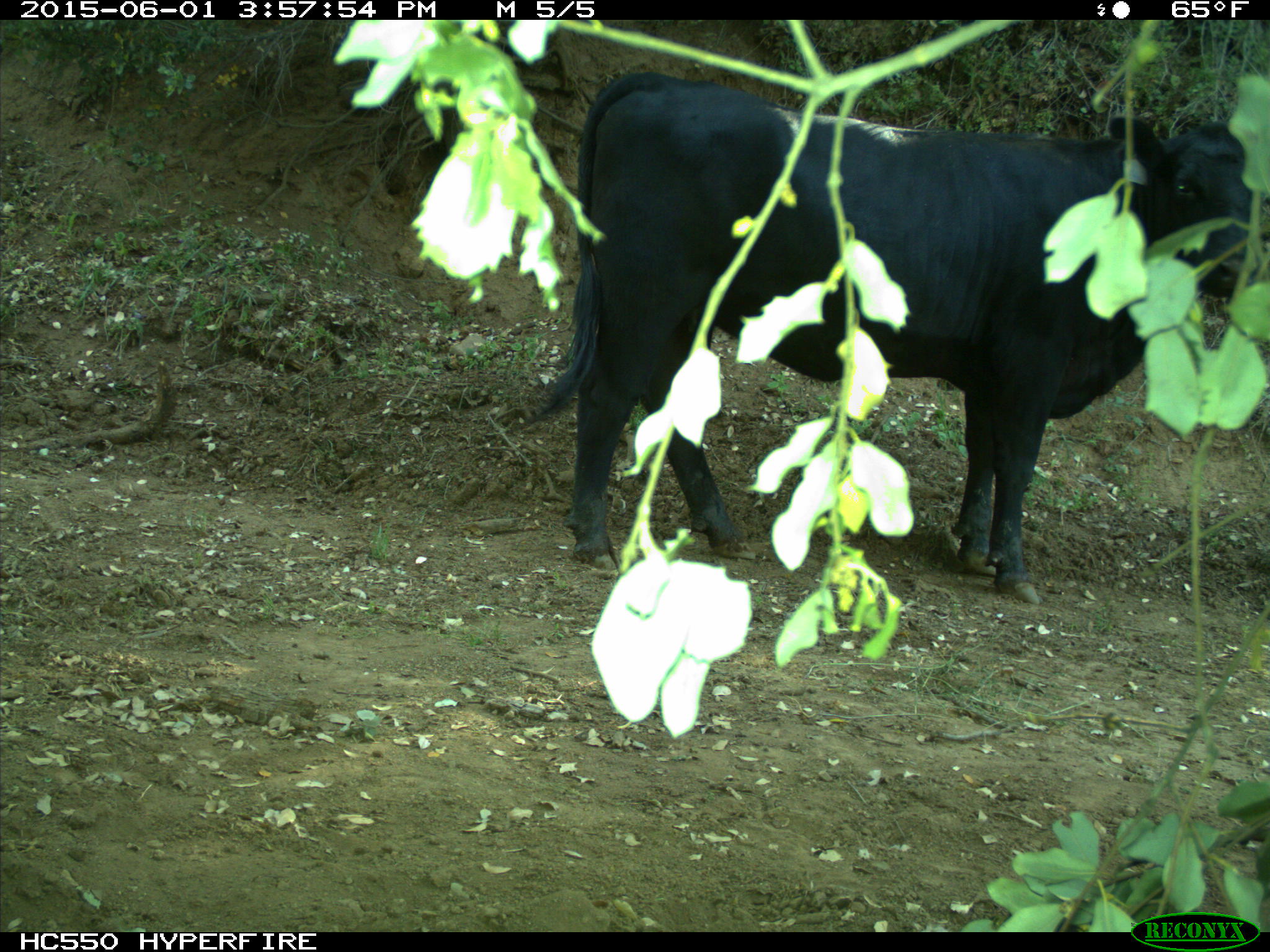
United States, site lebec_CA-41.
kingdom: Animalia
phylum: Chordata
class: Mammalia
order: Artiodactyla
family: Bovidae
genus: Bos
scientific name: Bos taurus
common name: domestic cow